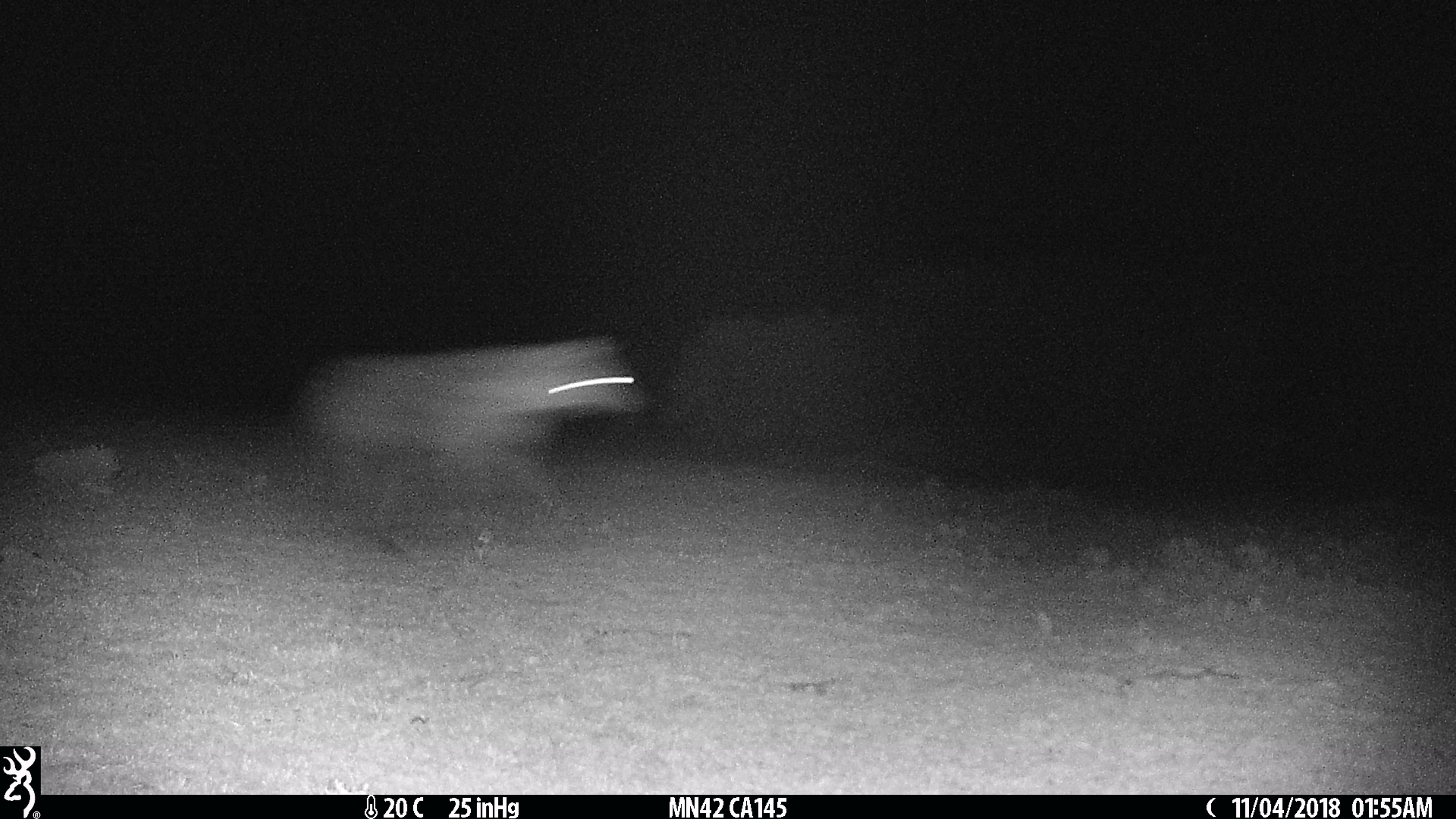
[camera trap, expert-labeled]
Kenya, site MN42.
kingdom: Animalia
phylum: Chordata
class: Mammalia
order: Carnivora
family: Hyaenidae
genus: Crocuta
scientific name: Crocuta crocuta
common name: spotted hyena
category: hyena spotted